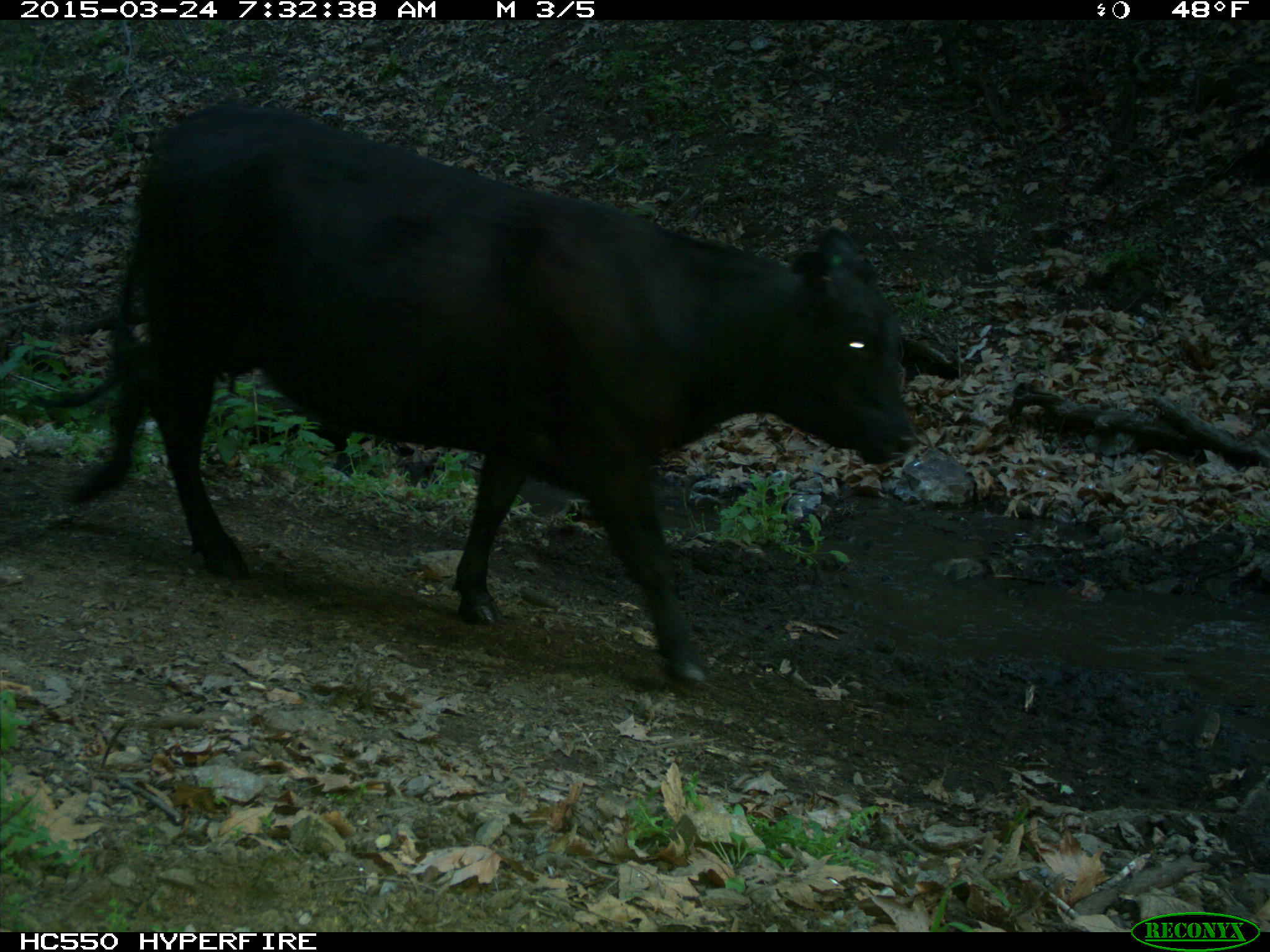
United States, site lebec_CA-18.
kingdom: Animalia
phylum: Chordata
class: Mammalia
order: Artiodactyla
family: Bovidae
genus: Bos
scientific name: Bos taurus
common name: domestic cow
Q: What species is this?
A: Bos taurus (domestic cow).